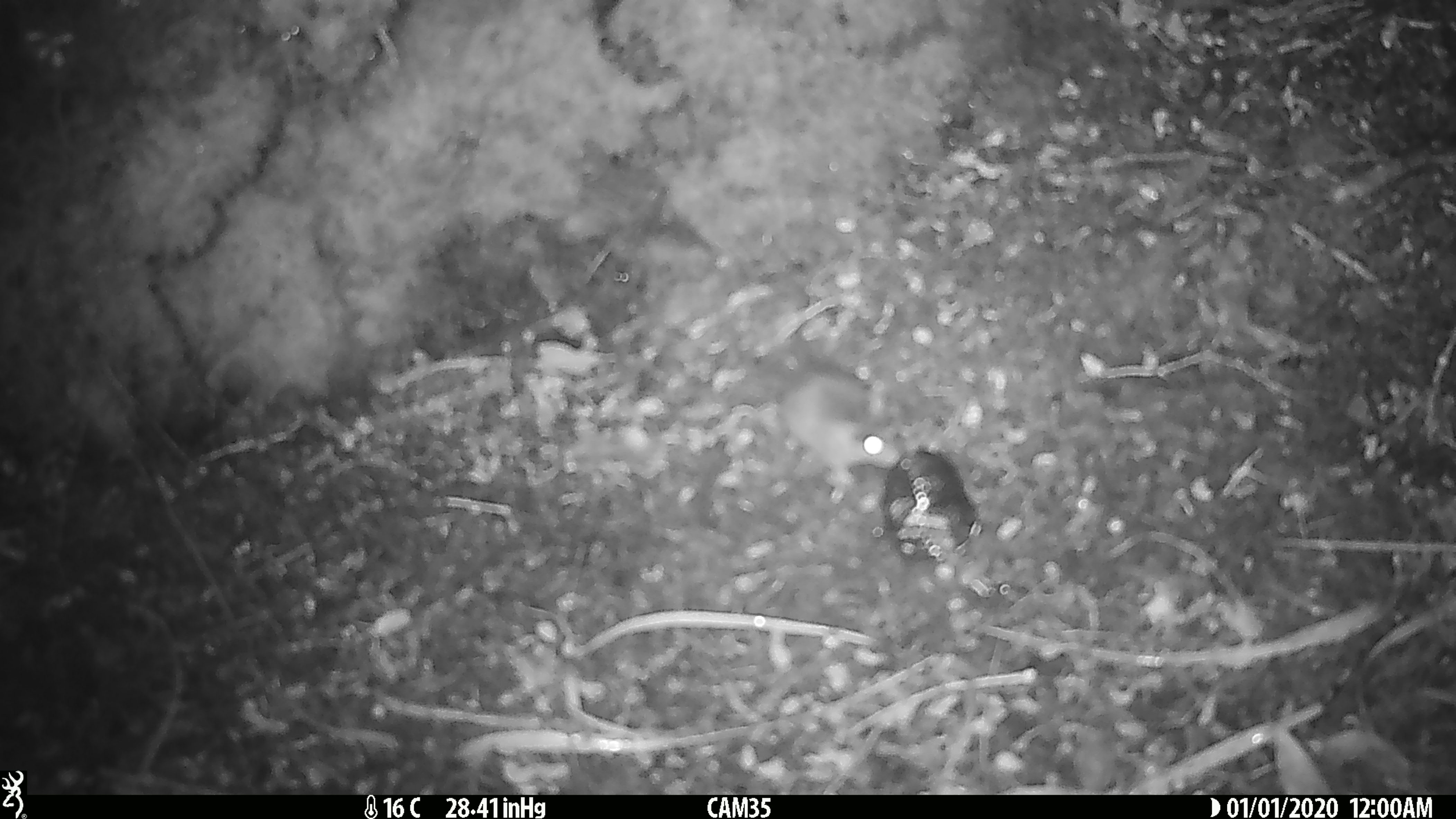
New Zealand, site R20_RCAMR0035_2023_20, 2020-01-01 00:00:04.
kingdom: Animalia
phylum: Chordata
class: Mammalia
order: Rodentia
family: Muridae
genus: Mus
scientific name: Mus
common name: mouse